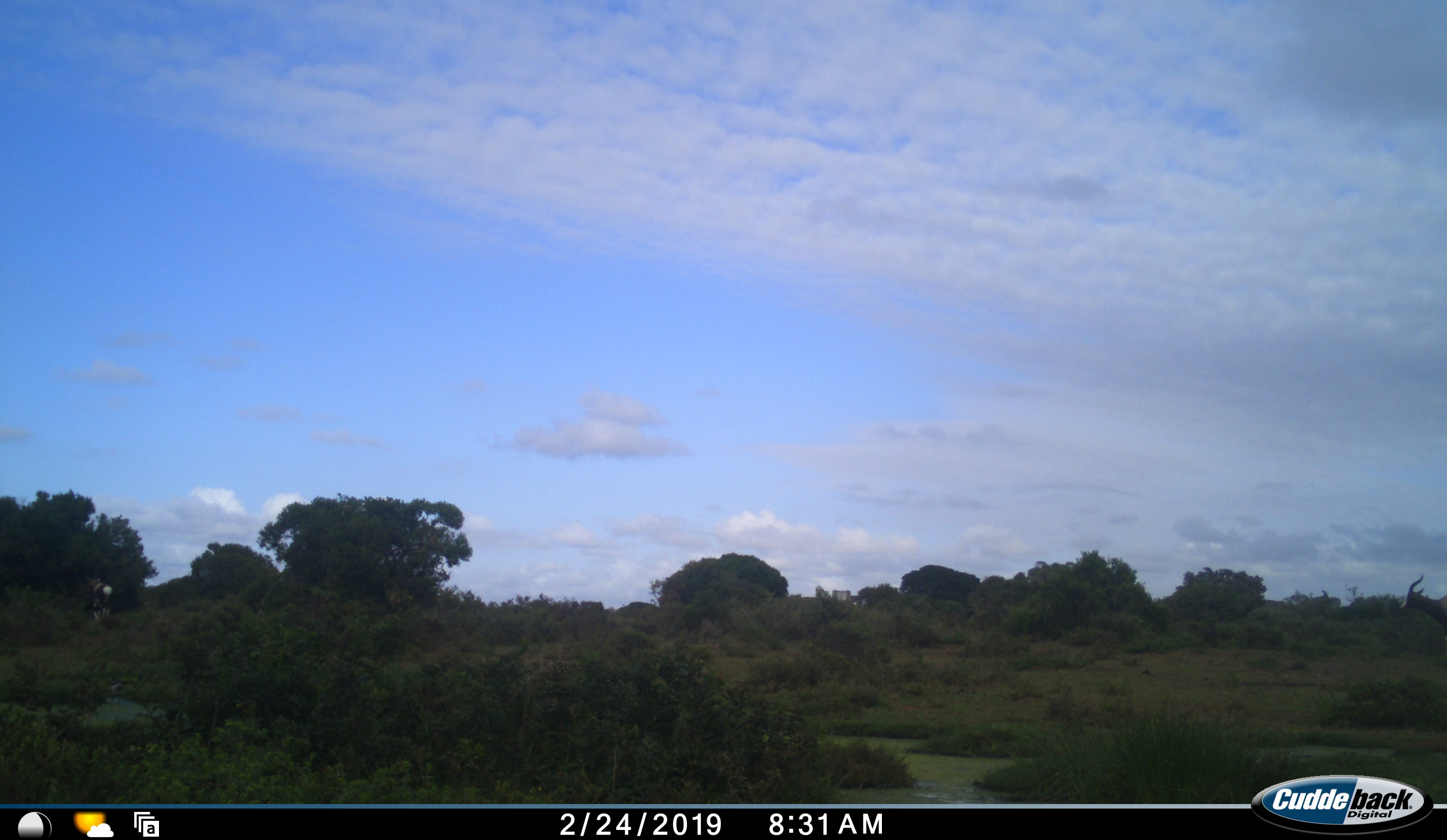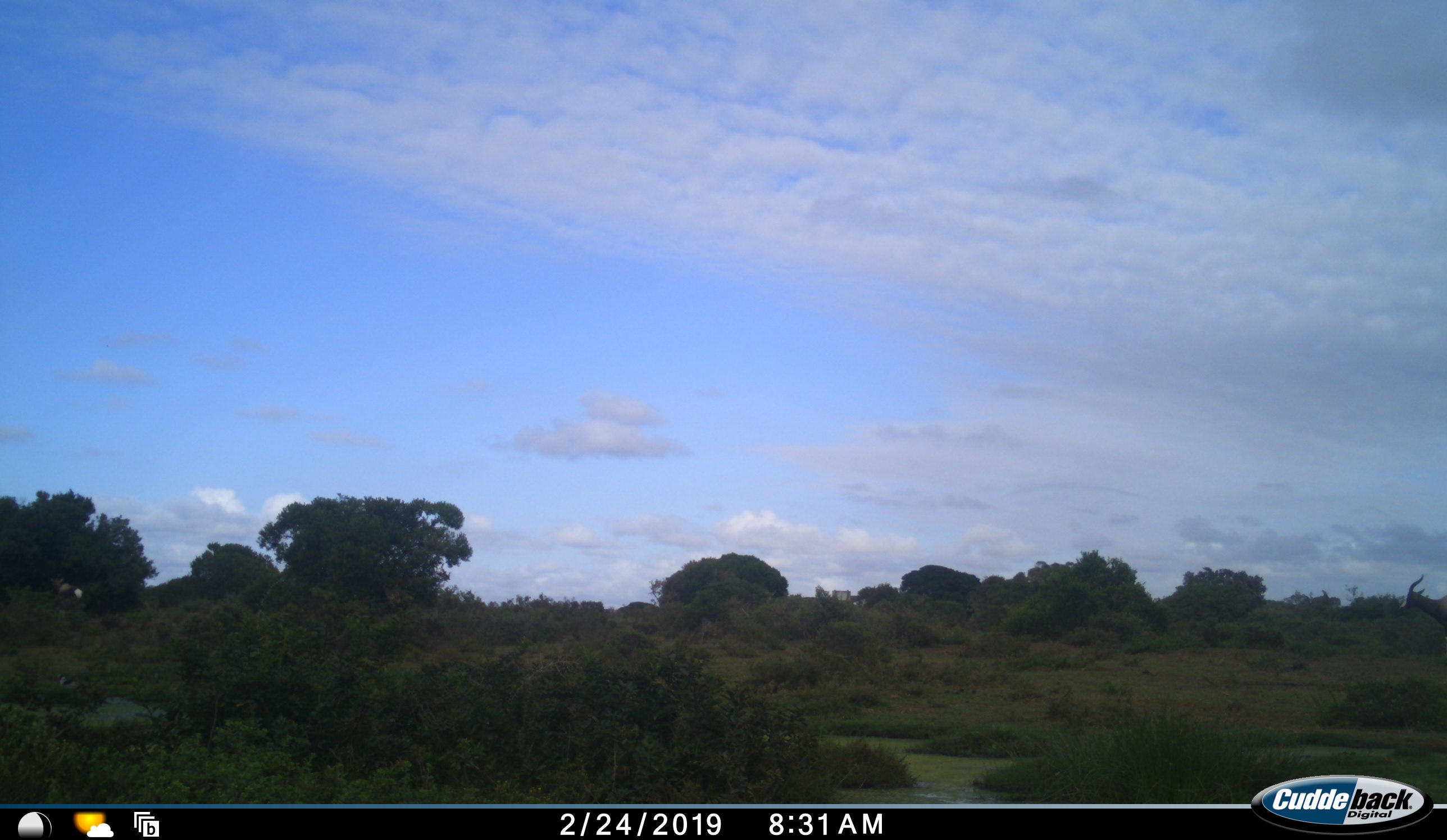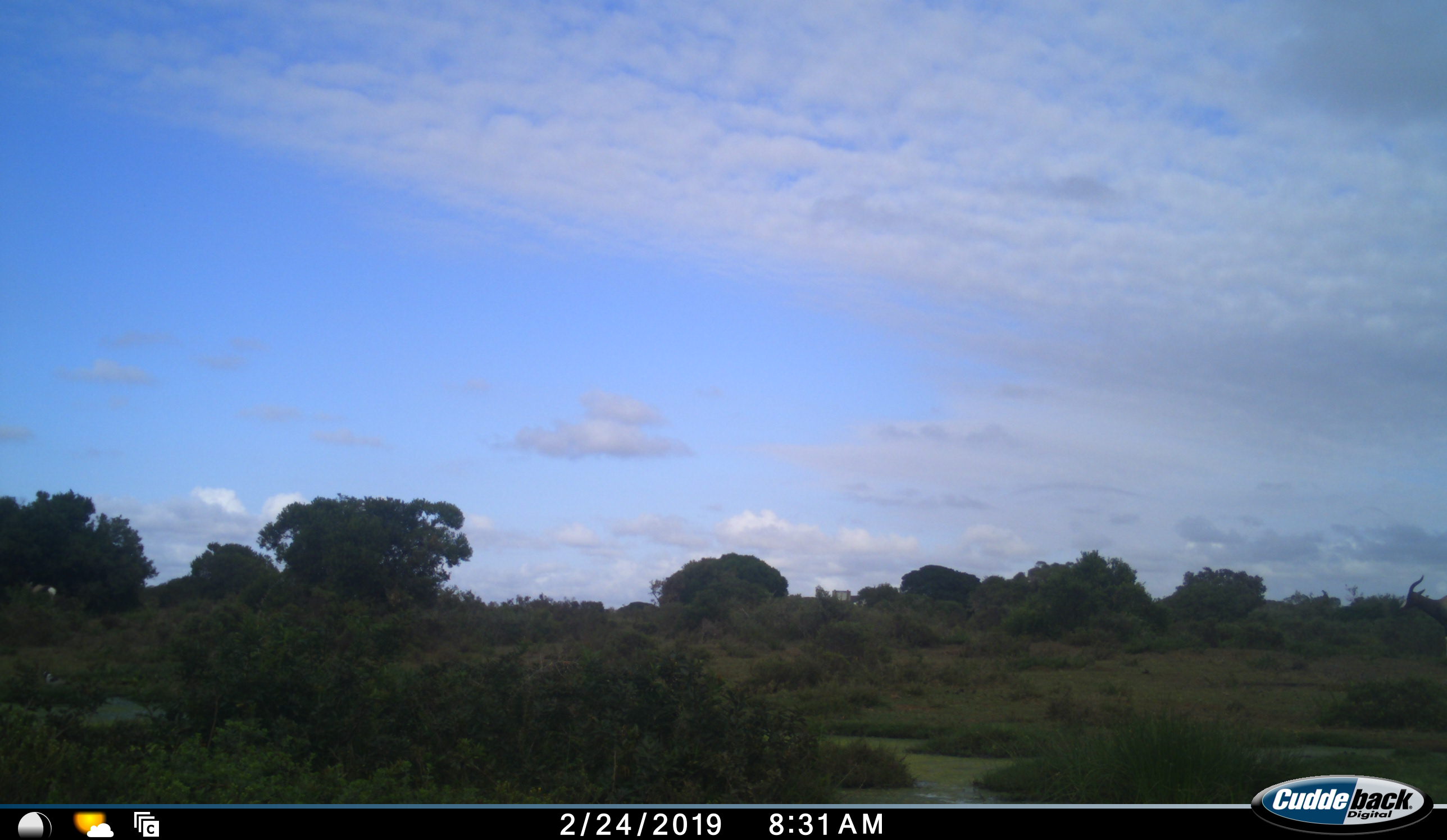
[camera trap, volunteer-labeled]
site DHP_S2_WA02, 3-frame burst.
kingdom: Animalia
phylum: Chordata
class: Mammalia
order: Artiodactyla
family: Bovidae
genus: Damaliscus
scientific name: Damaliscus pygargus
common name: bontebok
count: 2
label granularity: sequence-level